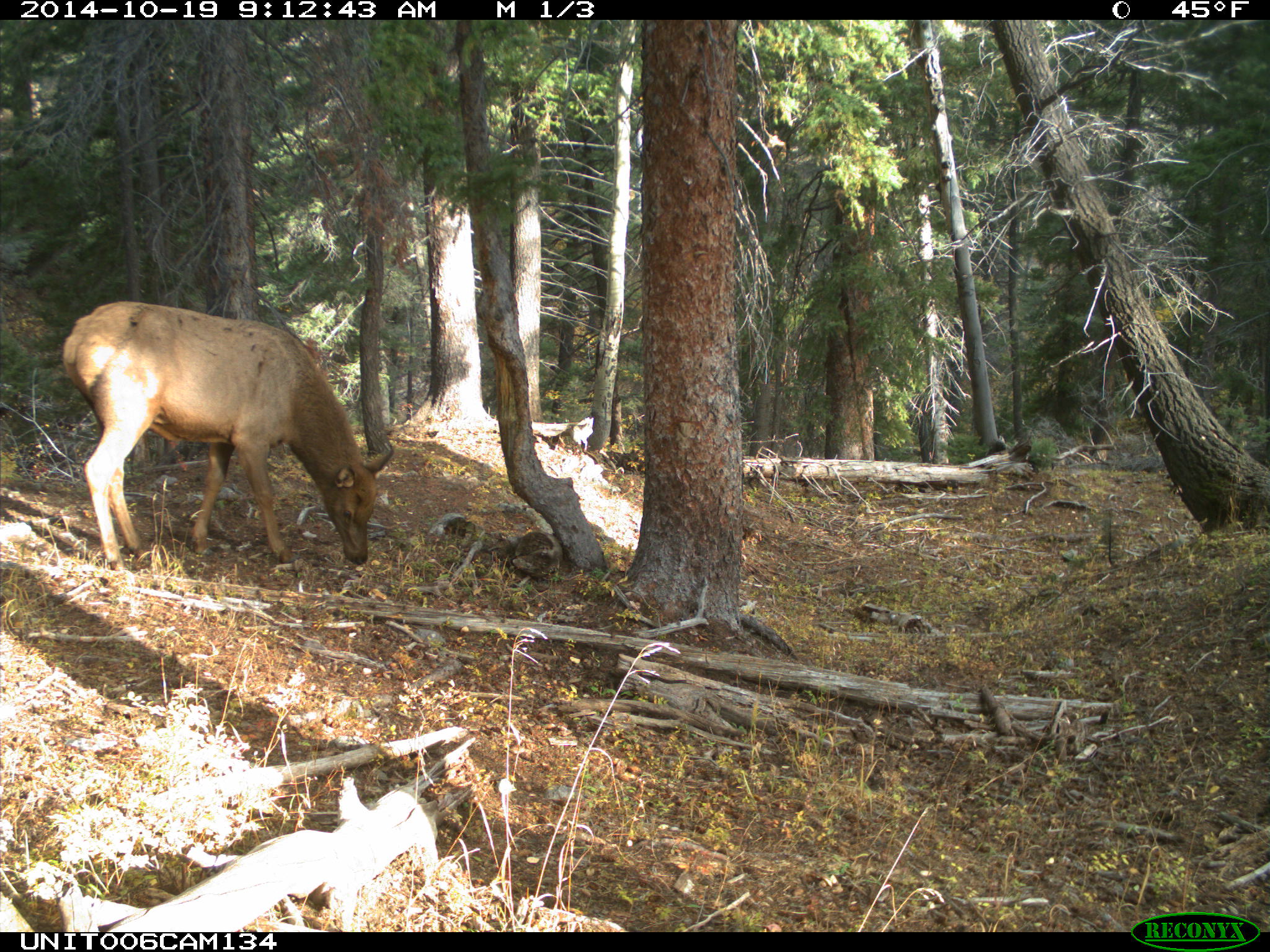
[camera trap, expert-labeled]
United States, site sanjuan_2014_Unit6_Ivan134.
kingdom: Animalia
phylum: Chordata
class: Mammalia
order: Artiodactyla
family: Cervidae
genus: Cervus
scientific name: Cervus elaphus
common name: red deer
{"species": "Cervus elaphus (red deer)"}